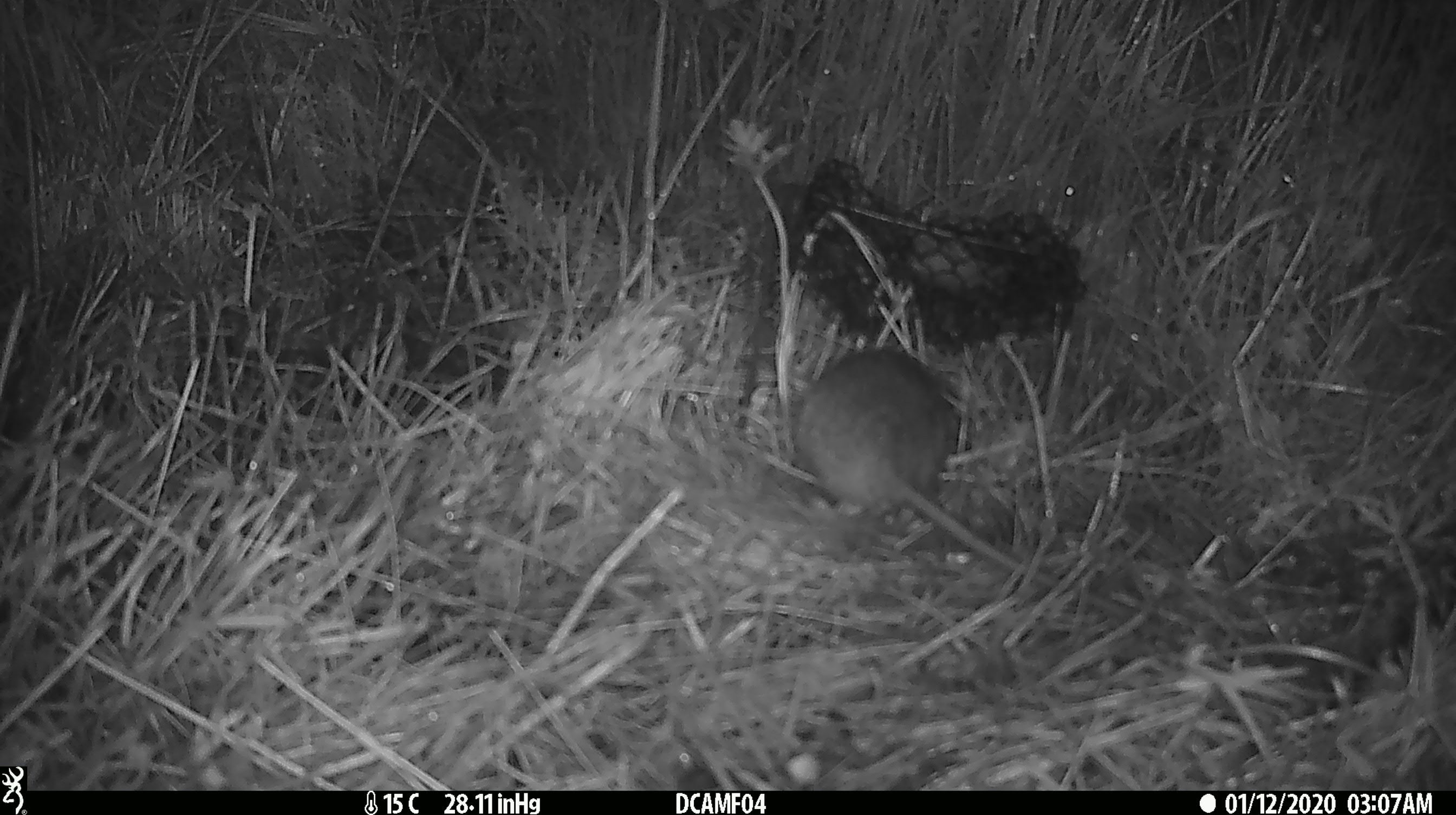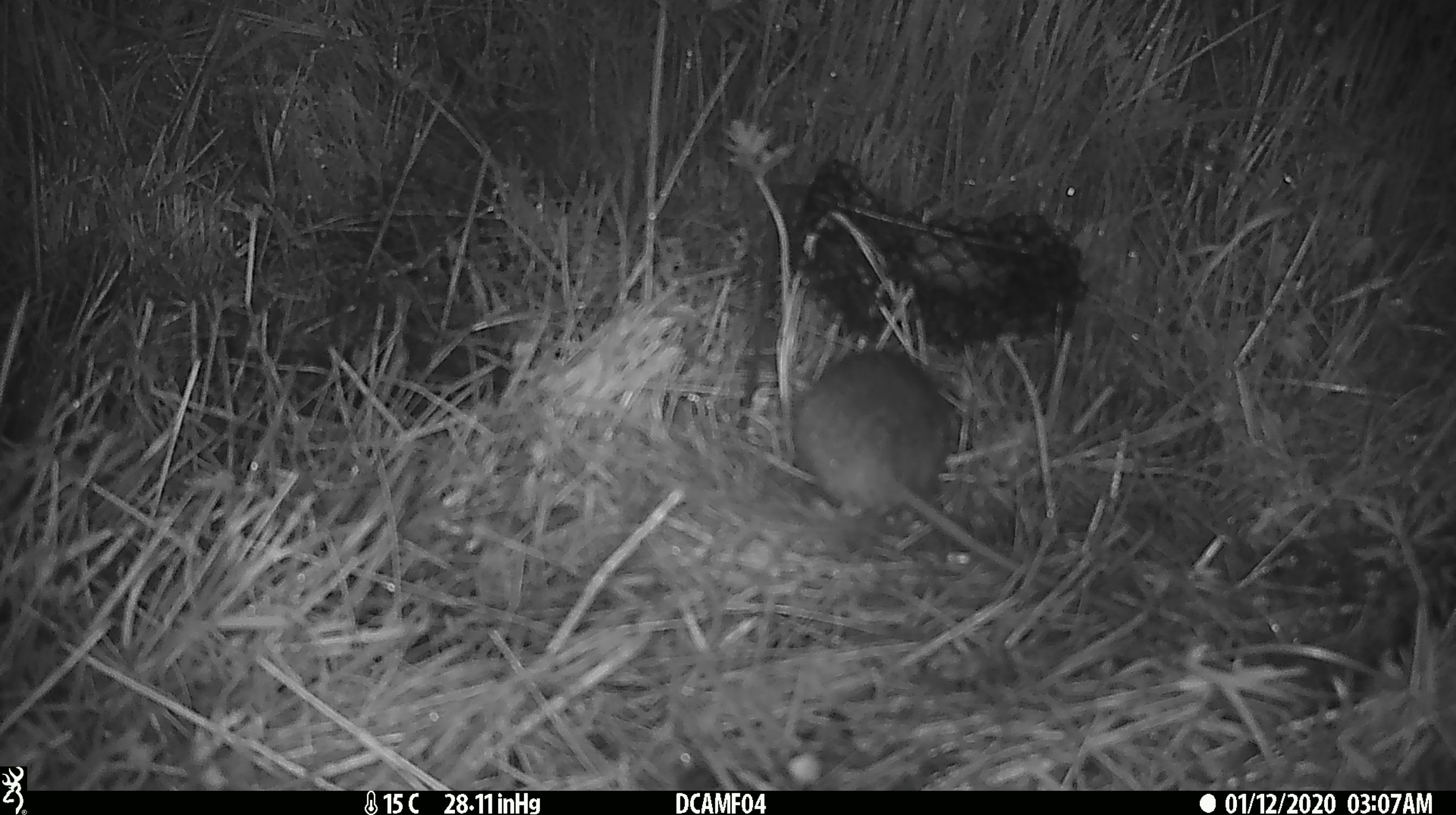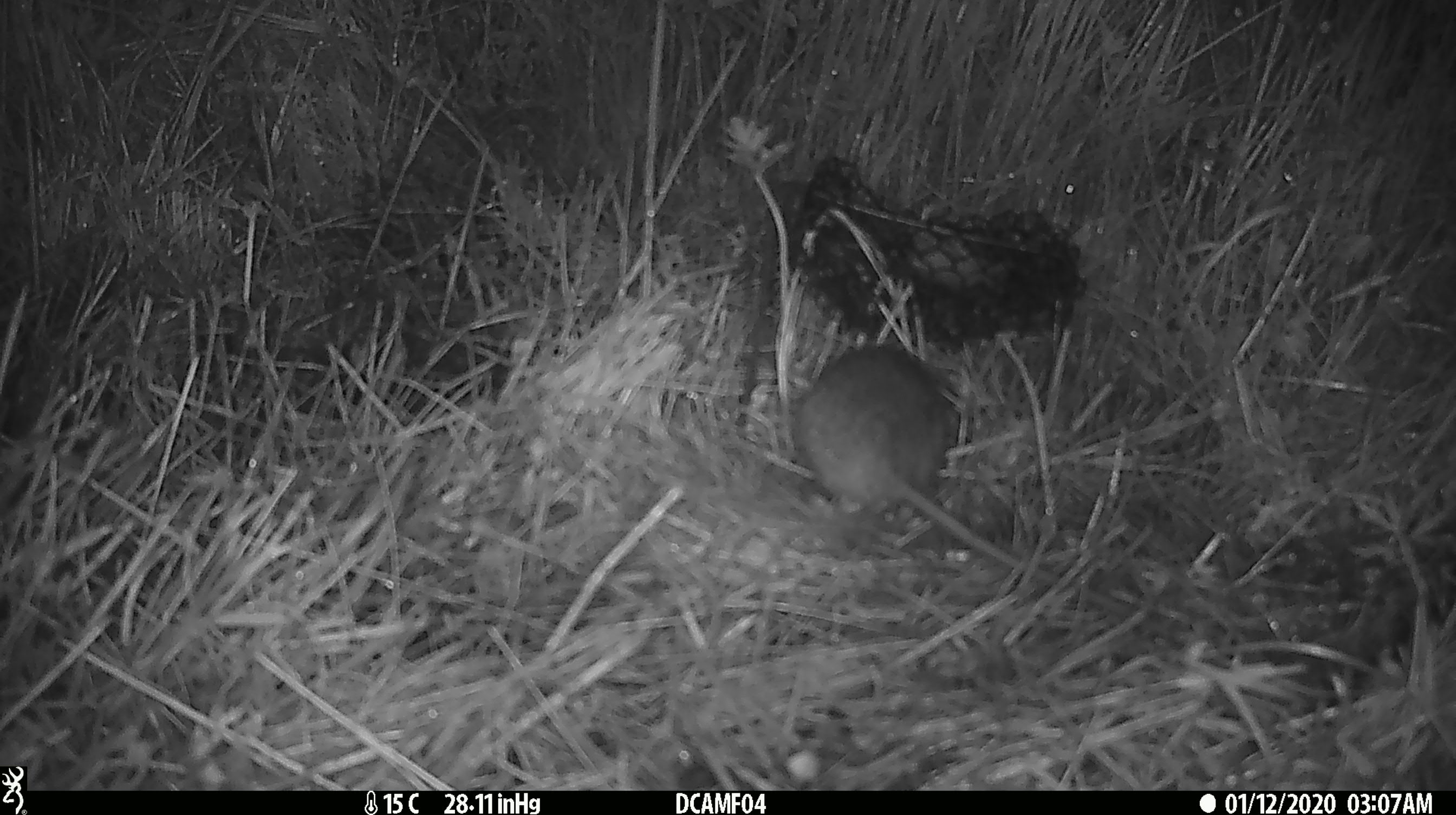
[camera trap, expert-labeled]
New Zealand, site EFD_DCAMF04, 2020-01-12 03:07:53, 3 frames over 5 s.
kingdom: Animalia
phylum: Chordata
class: Mammalia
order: Rodentia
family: Muridae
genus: Rattus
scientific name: Rattus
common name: rat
Rat (Rattus).